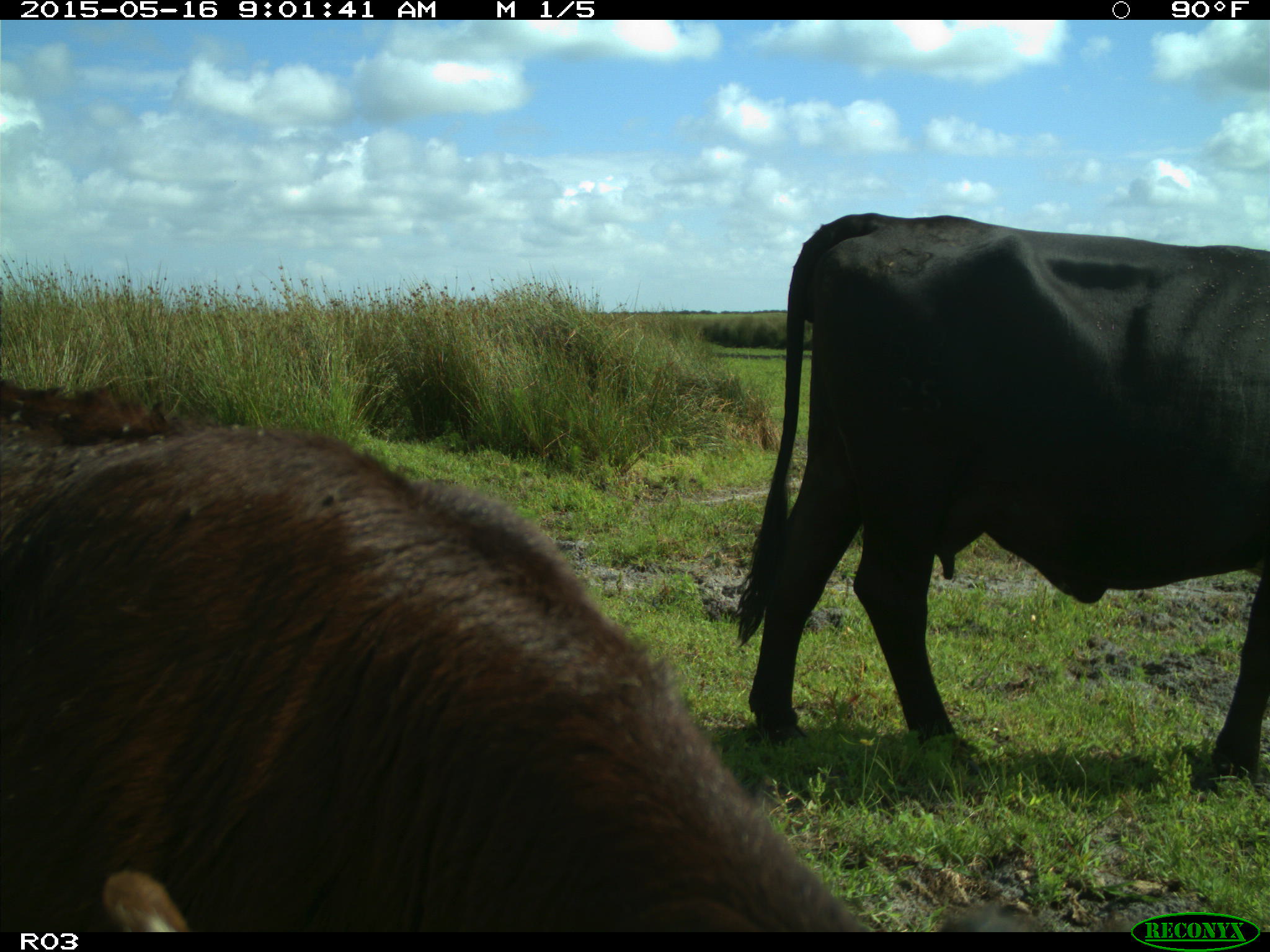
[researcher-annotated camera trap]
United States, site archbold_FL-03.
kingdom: Animalia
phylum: Chordata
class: Mammalia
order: Artiodactyla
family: Bovidae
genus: Bos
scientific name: Bos taurus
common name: domestic cow